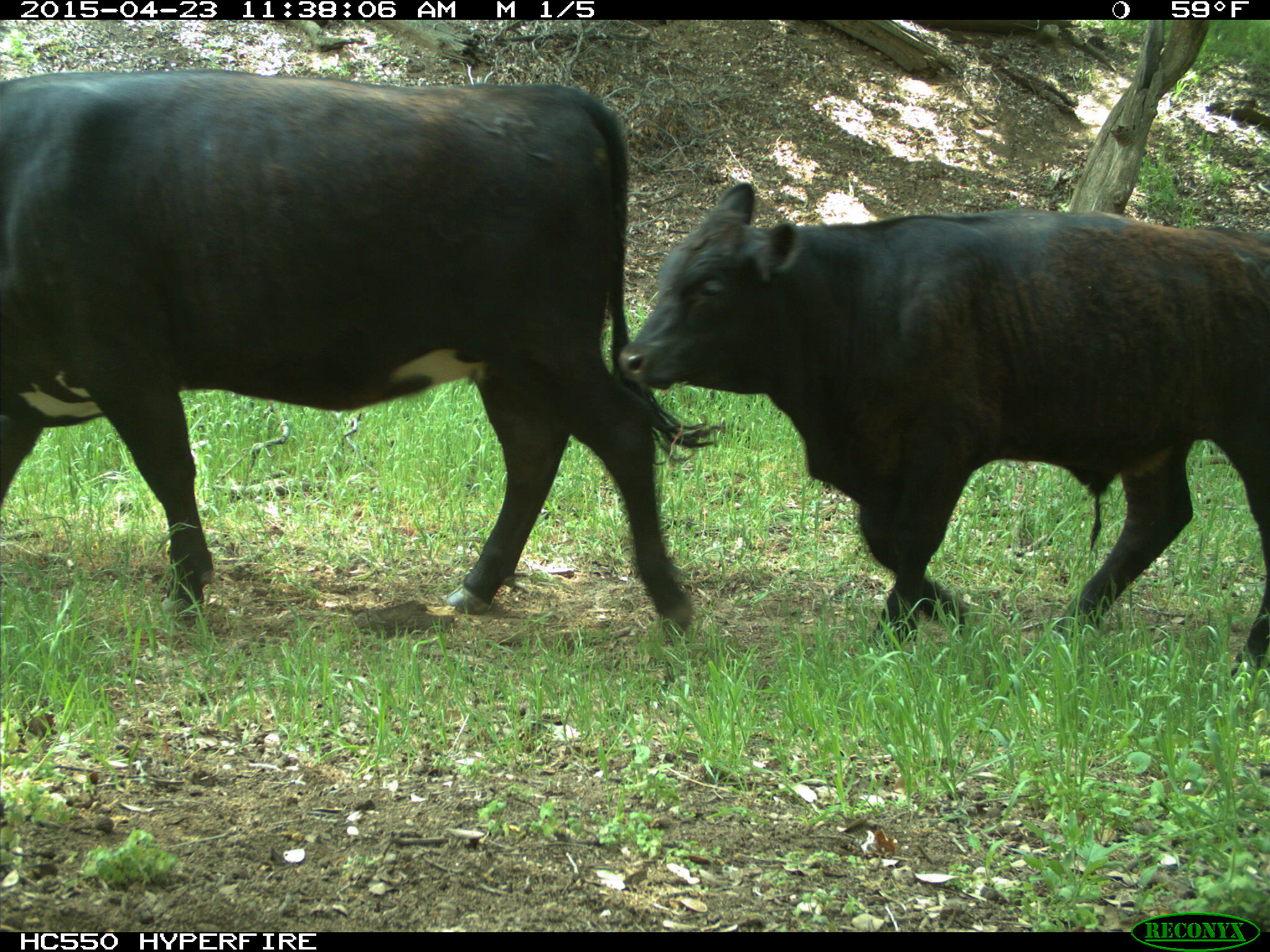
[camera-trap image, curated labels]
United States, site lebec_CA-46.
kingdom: Animalia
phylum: Chordata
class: Mammalia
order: Artiodactyla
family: Bovidae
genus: Bos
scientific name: Bos taurus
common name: domestic cow